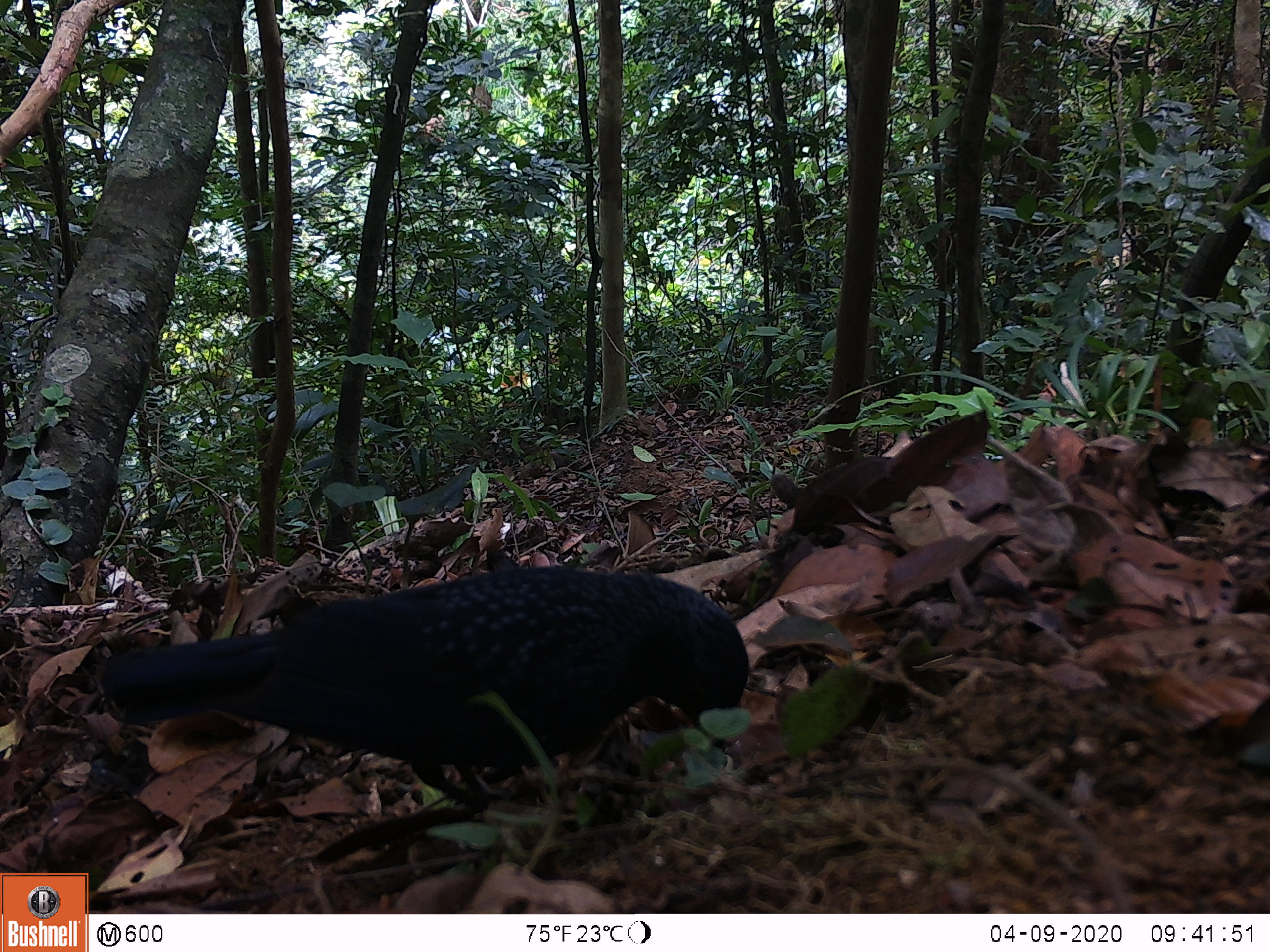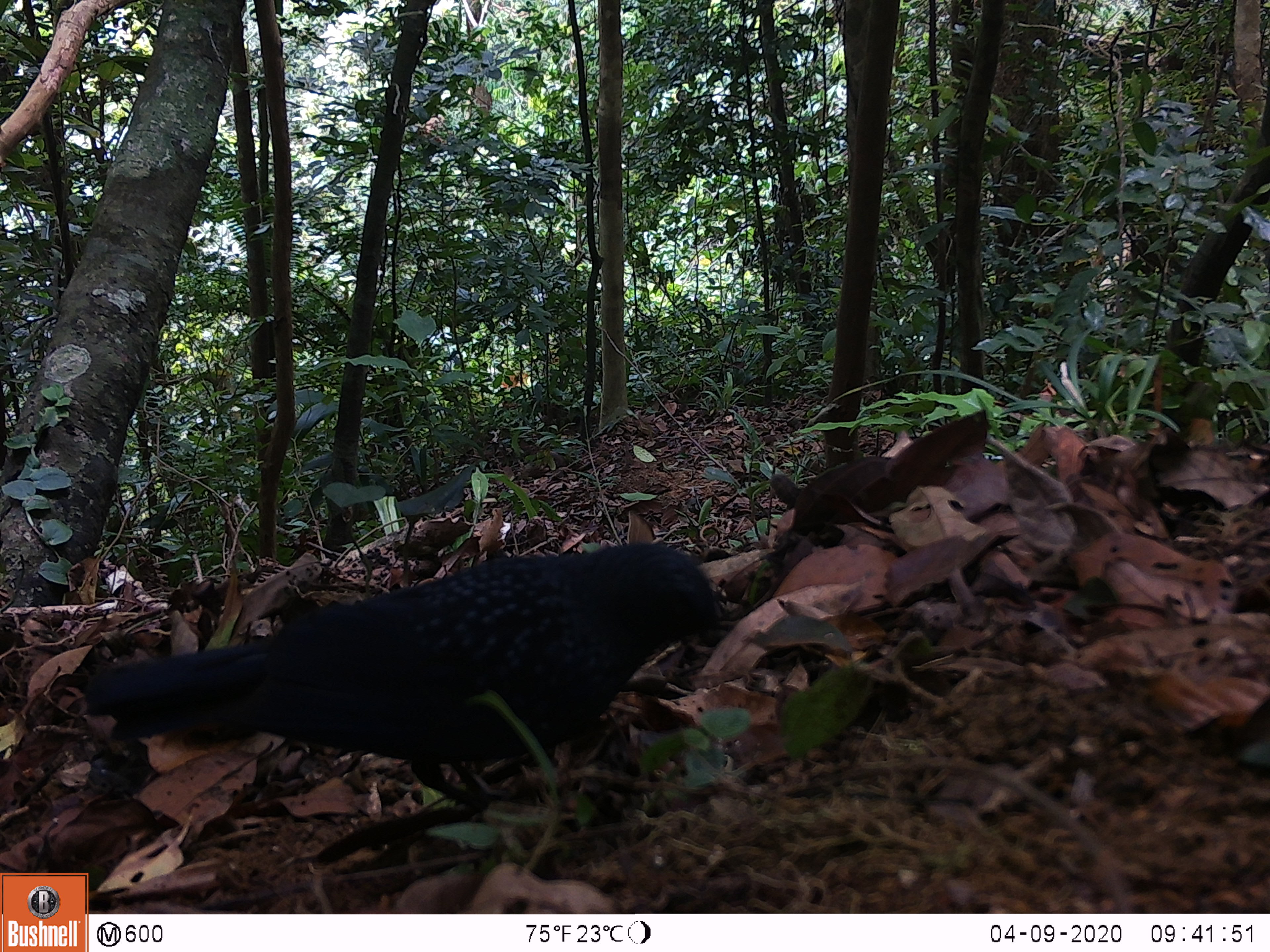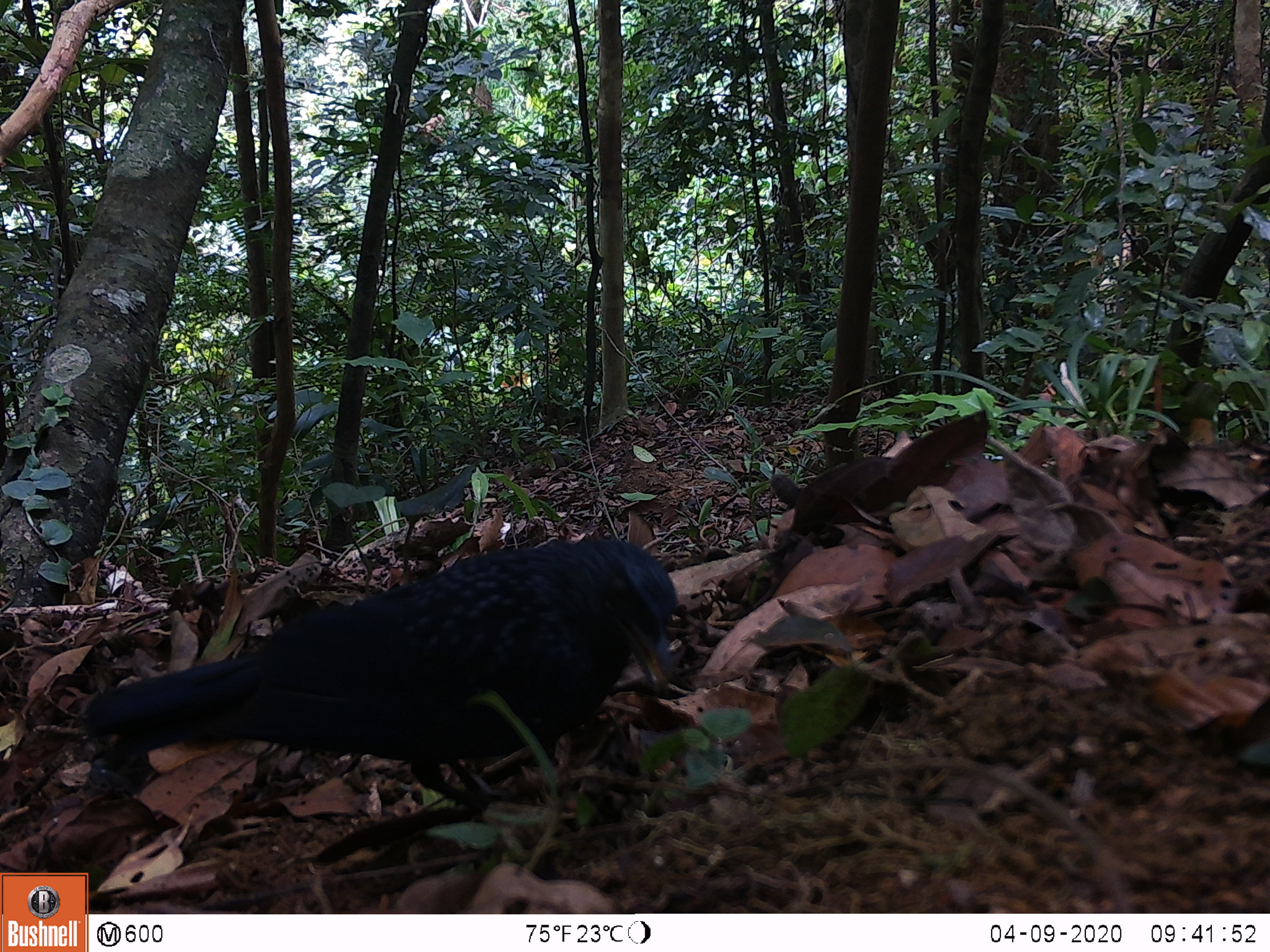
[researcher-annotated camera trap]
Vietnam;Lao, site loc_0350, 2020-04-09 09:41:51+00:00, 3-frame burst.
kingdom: Animalia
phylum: Chordata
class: Aves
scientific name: Aves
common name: bird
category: unidentified bird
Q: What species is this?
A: Unidentified bird (bird) (Aves).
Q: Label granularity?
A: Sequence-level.